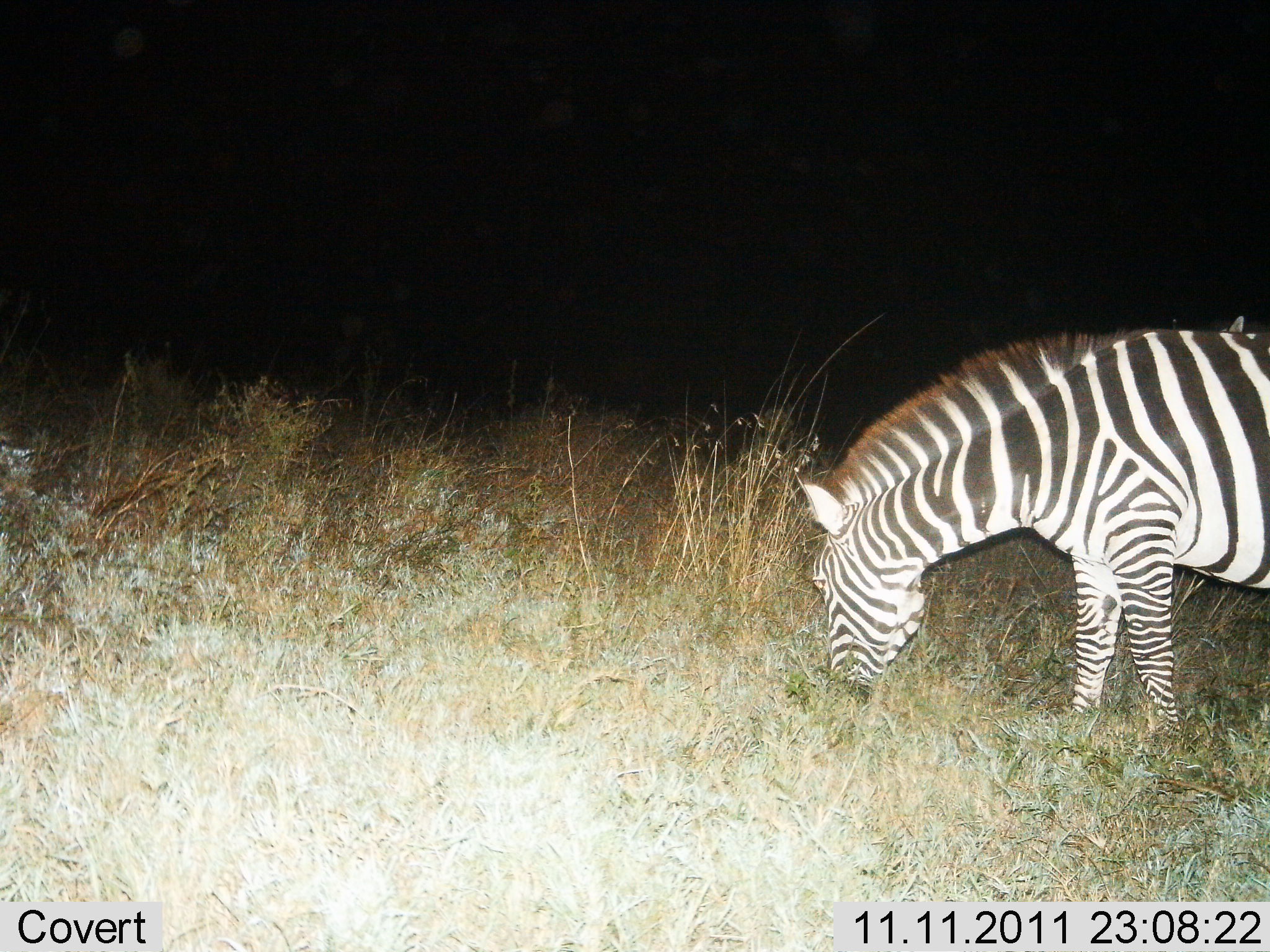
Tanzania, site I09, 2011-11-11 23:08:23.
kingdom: Animalia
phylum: Chordata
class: Mammalia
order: Perissodactyla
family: Equidae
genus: Equus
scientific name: Equus quagga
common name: plains zebra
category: zebra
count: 1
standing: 29%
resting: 0%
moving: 7%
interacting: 0%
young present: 0%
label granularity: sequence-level